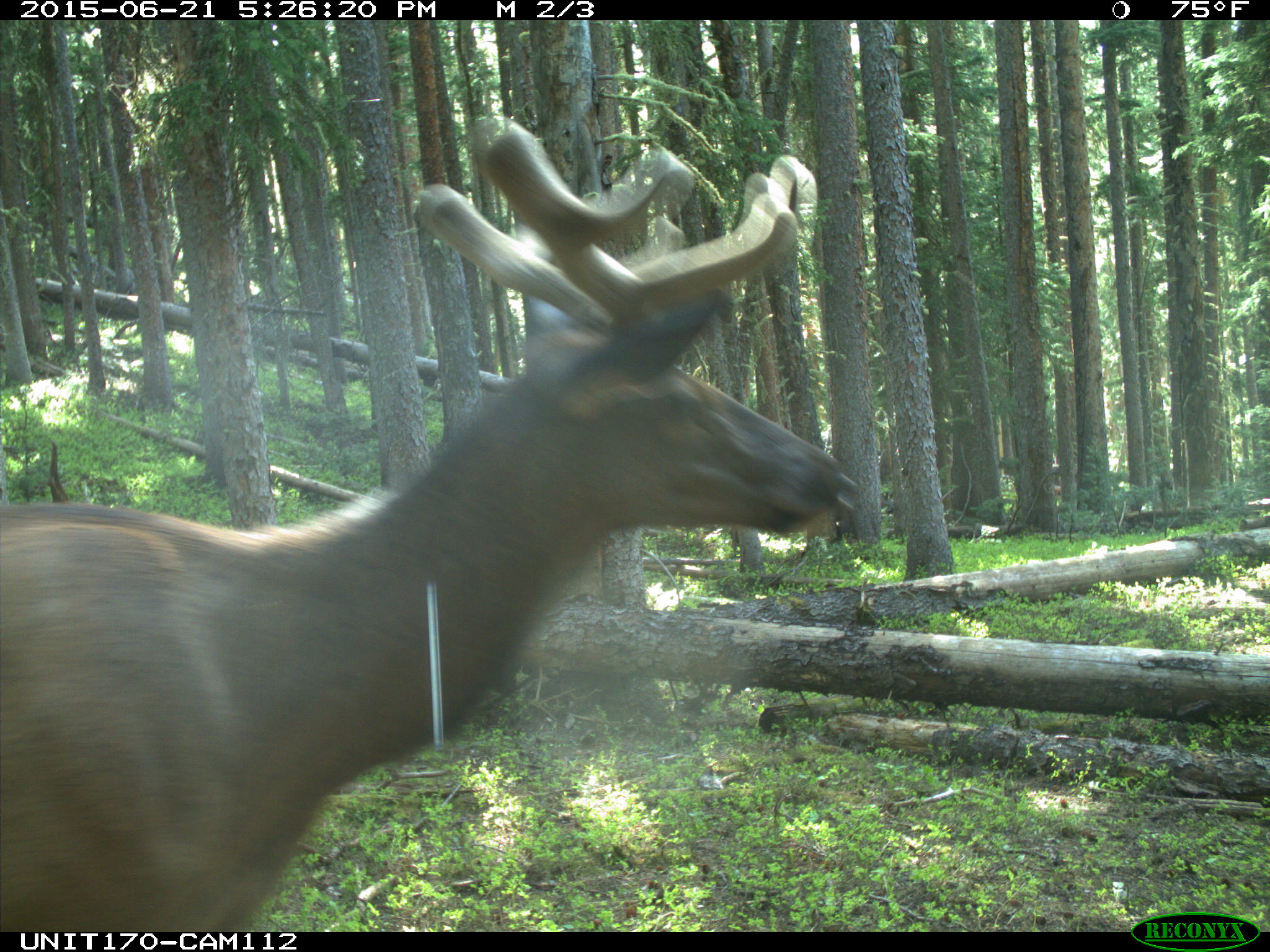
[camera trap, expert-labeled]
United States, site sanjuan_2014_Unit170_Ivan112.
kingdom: Animalia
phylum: Chordata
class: Mammalia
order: Artiodactyla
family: Cervidae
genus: Cervus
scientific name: Cervus elaphus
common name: red deer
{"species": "Cervus elaphus (red deer)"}